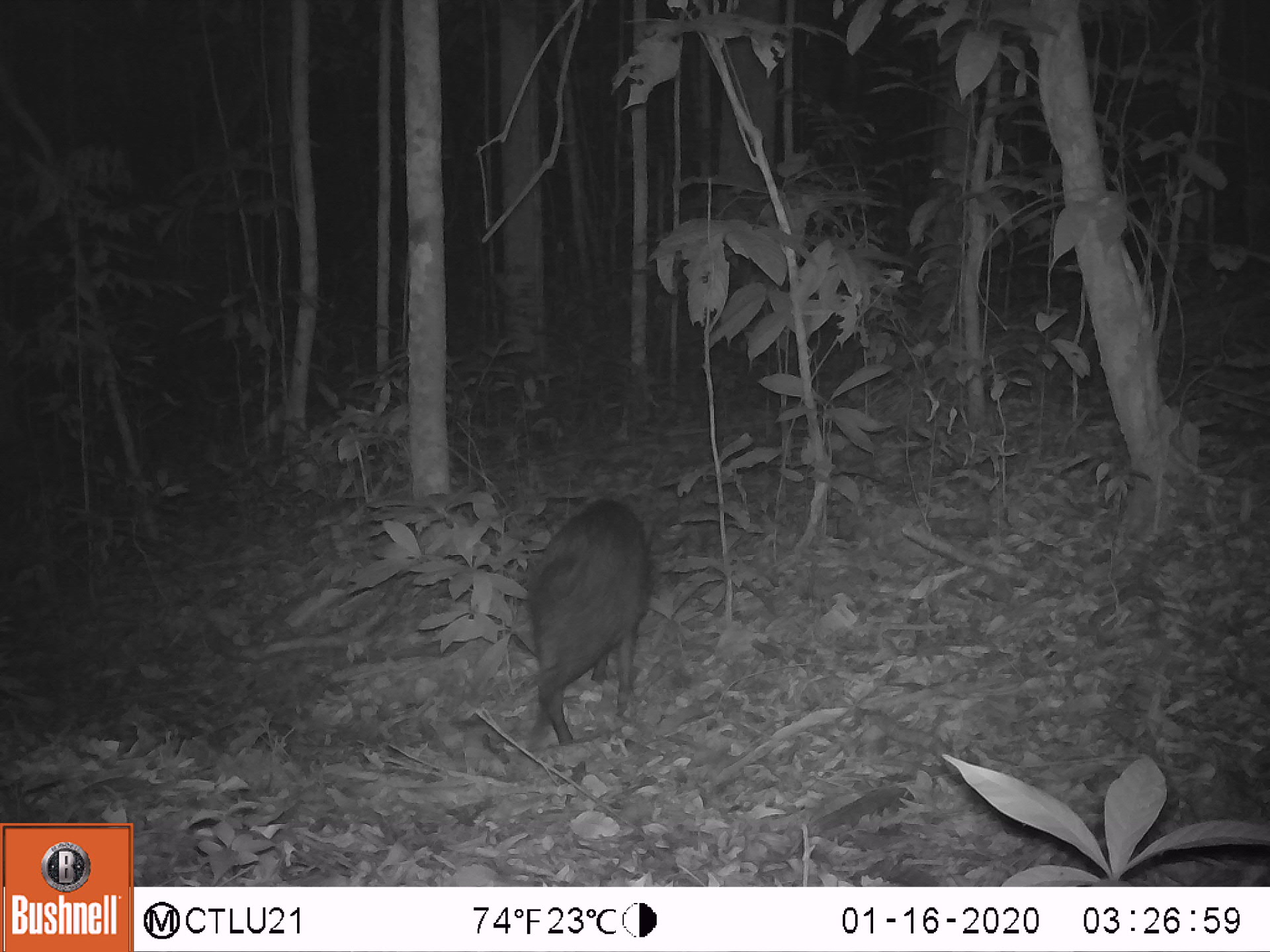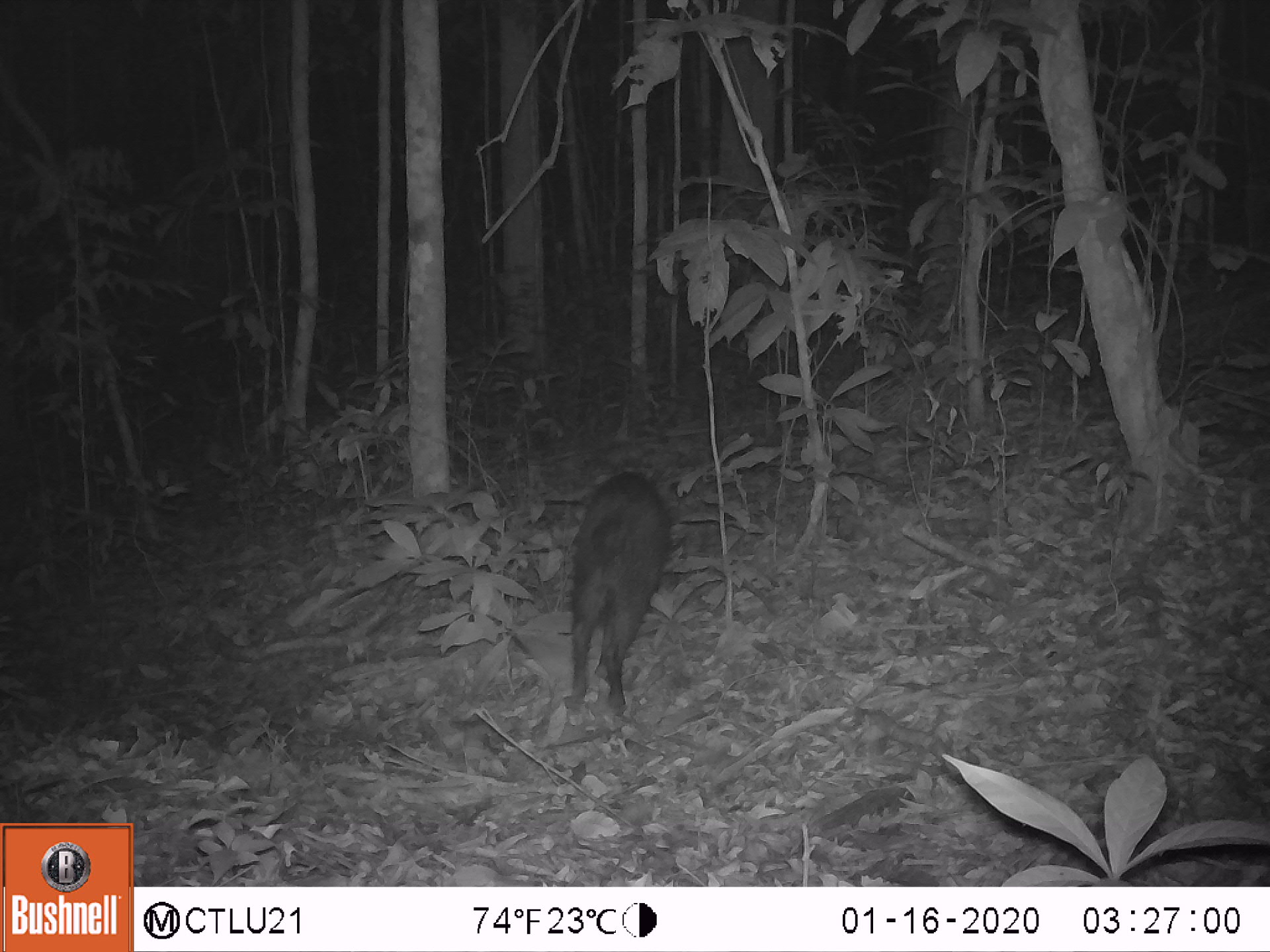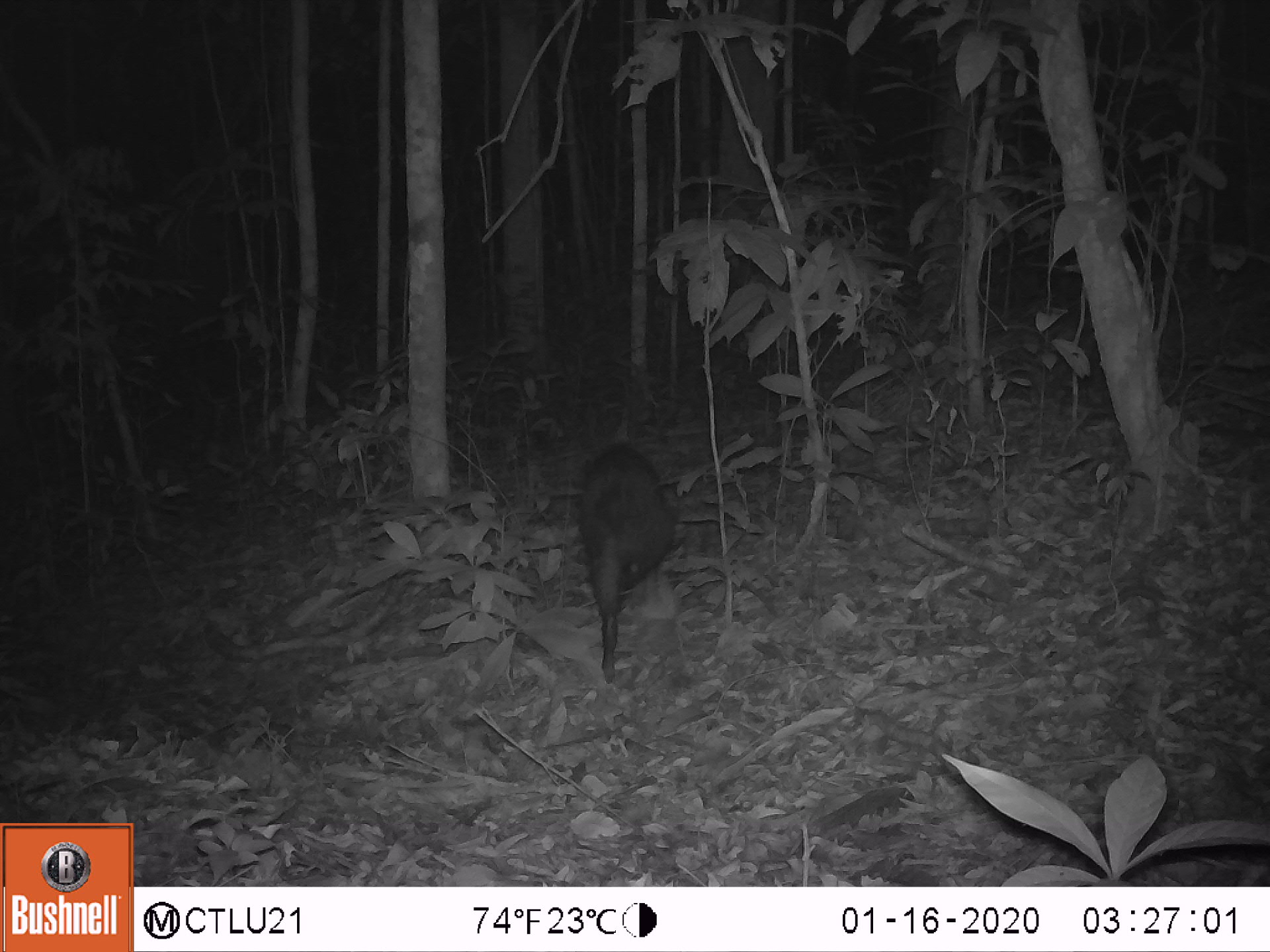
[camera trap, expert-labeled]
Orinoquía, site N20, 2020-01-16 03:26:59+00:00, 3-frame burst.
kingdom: Animalia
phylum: Chordata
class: Mammalia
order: Artiodactyla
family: Tayassuidae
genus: Pecari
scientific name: Pecari tajacu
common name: collared peccary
Collared peccary (Pecari tajacu).